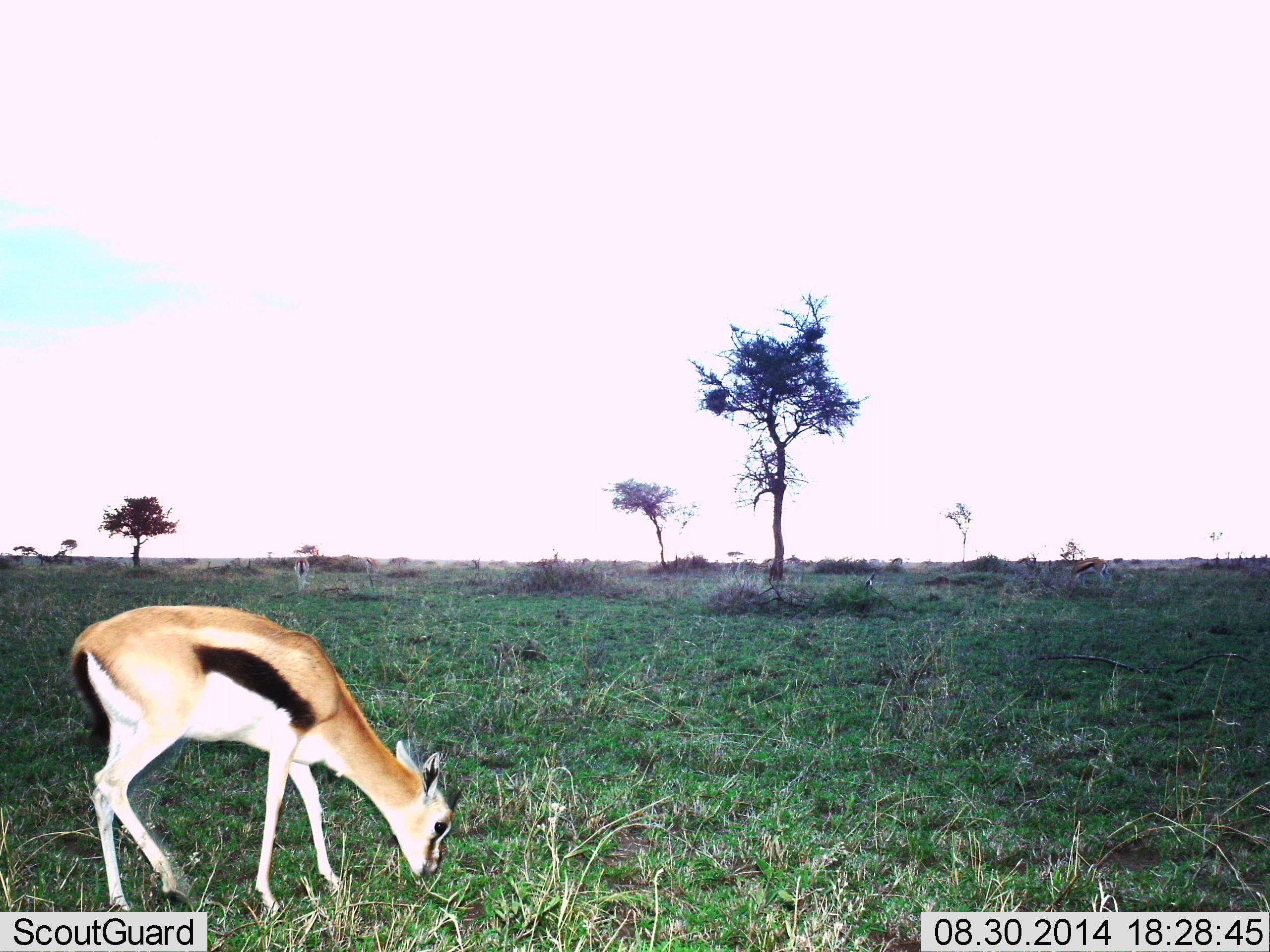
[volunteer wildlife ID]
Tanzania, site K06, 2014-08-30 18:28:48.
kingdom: Animalia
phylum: Chordata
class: Mammalia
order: Artiodactyla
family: Bovidae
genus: Eudorcas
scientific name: Eudorcas thomsonii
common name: thomson's gazelle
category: gazellethomsons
Gazellethomsons (thomson's gazelle) (Eudorcas thomsonii), count 1. Behavior (volunteer vote fractions): standing 30%, resting 0%, moving 10%, interacting 0%. Young present (vote fraction): 0%. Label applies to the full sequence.